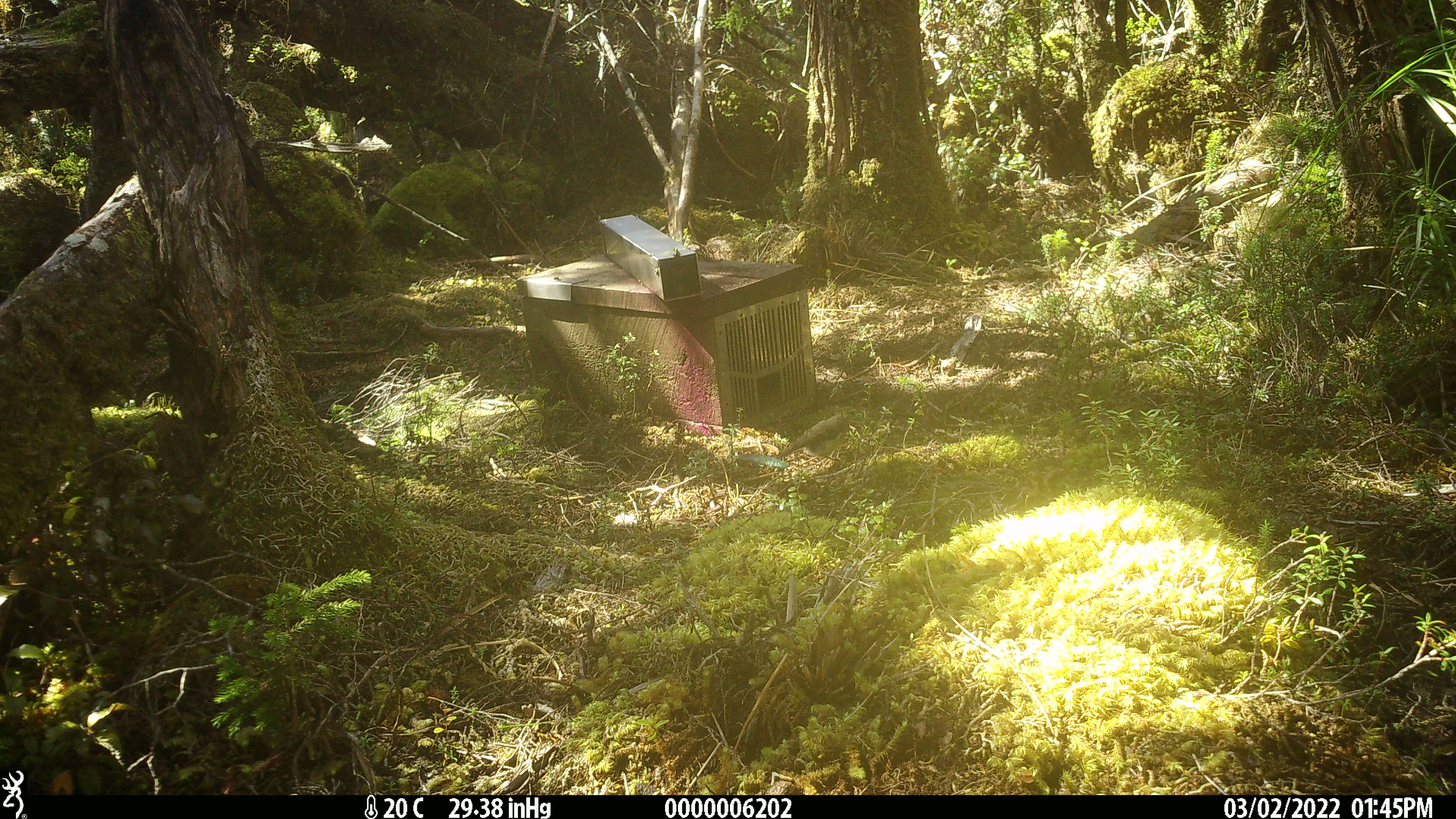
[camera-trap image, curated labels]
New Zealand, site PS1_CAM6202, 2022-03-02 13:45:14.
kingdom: Animalia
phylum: Chordata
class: Aves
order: Passeriformes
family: Petroicidae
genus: Petroica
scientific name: Petroica macrocephala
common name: tomtit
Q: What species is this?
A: Tomtit (Petroica macrocephala).